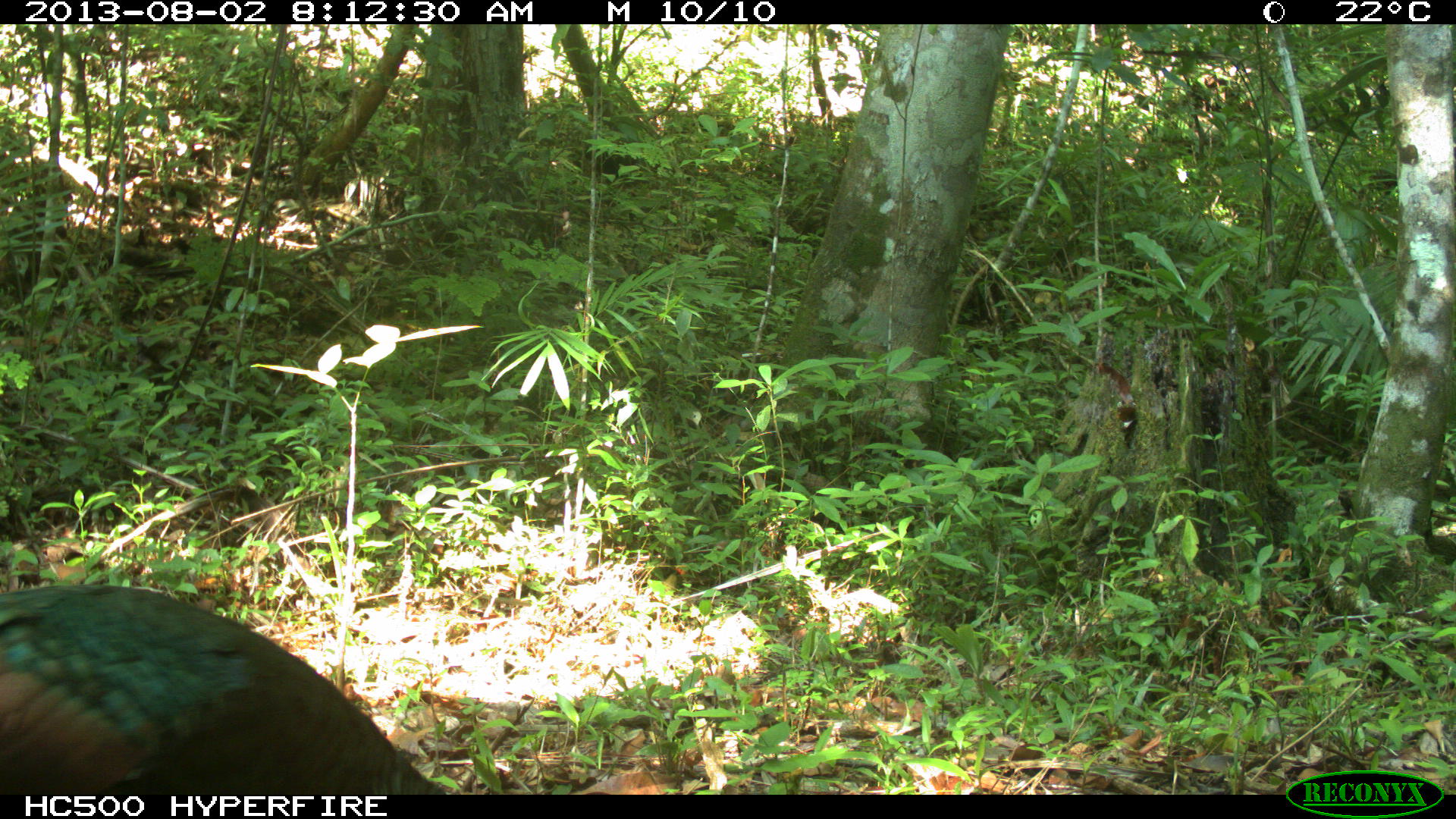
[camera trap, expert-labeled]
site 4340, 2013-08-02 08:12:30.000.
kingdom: Animalia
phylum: Chordata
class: Aves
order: Galliformes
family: Phasianidae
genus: Meleagris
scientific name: Meleagris ocellata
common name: ocellated turkey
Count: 1.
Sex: male.